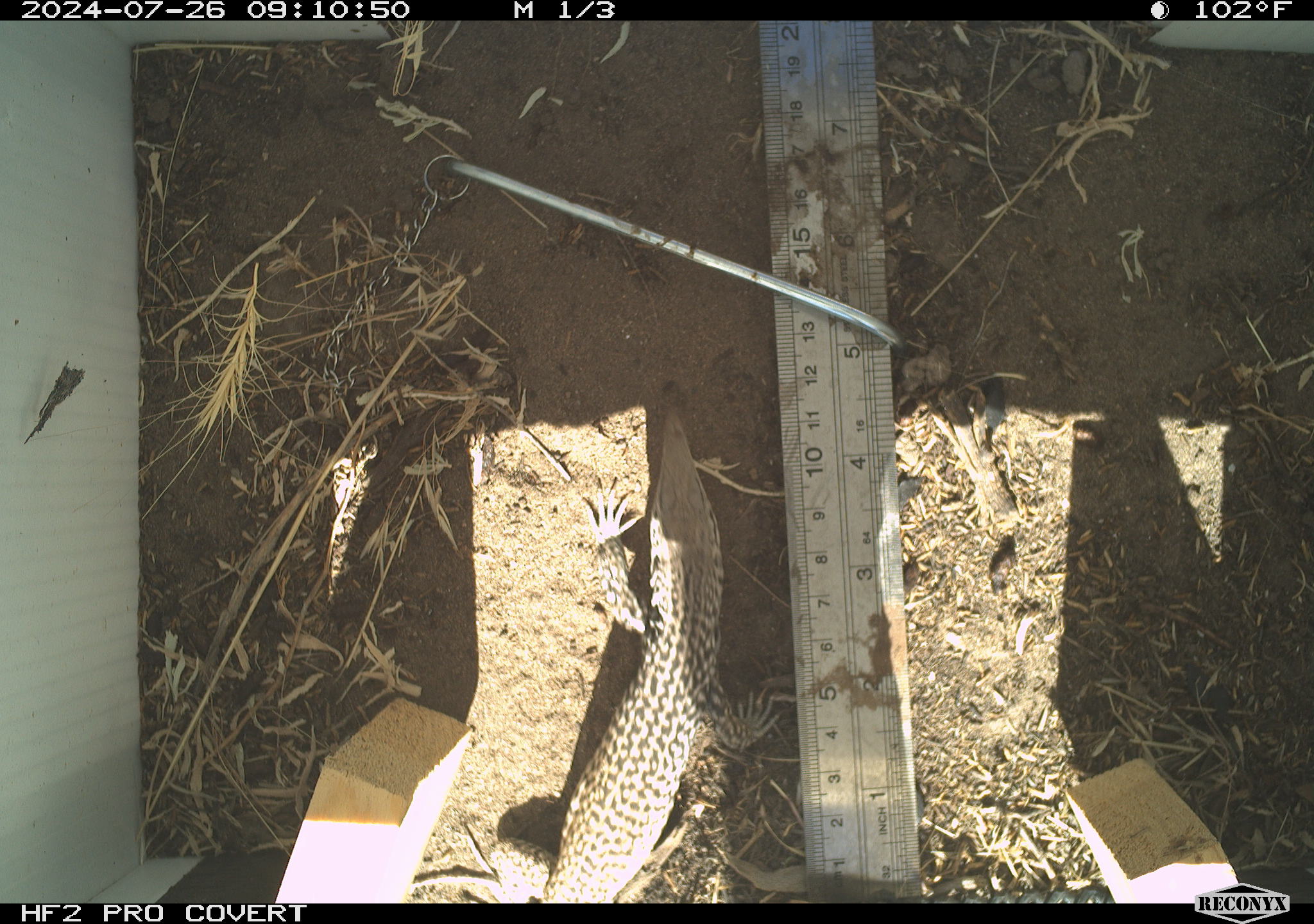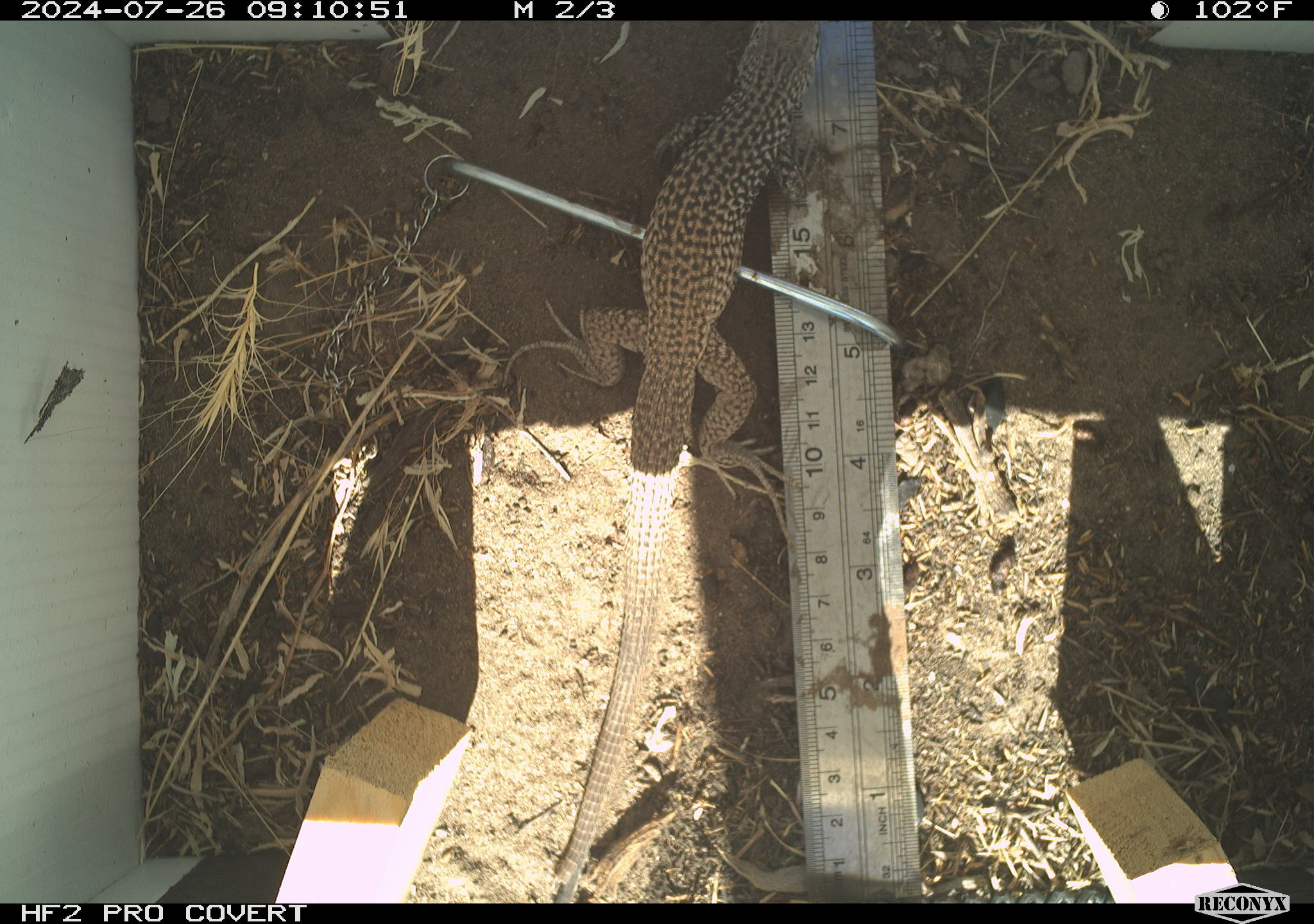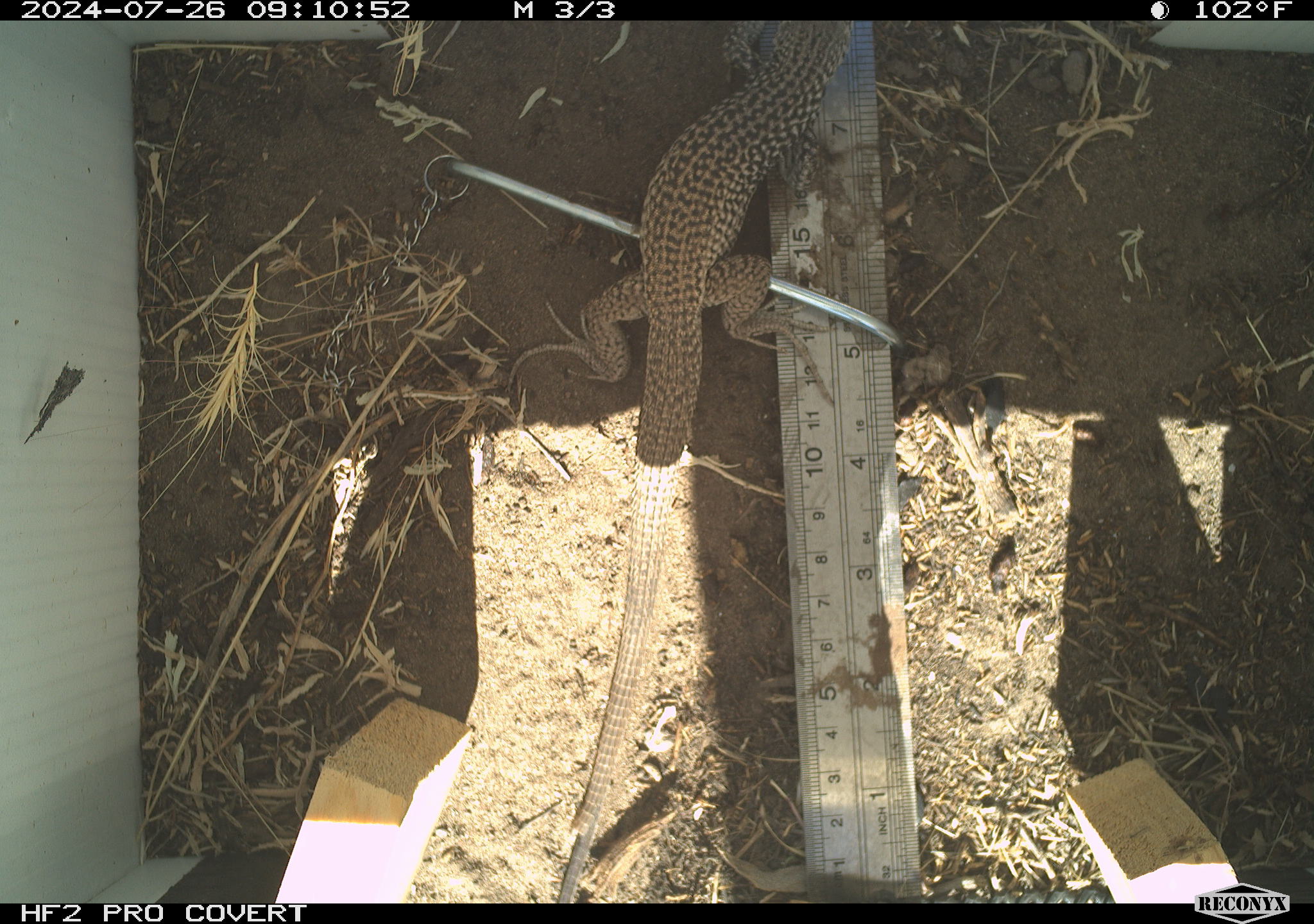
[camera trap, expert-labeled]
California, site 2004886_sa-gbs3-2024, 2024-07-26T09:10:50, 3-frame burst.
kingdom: Animalia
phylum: Chordata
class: Reptilia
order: Squamata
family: Teiidae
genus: Aspidoscelis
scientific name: Aspidoscelis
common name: whiptail lizards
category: aspidoscelis species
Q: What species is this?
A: Aspidoscelis species (whiptail lizards) (Aspidoscelis).